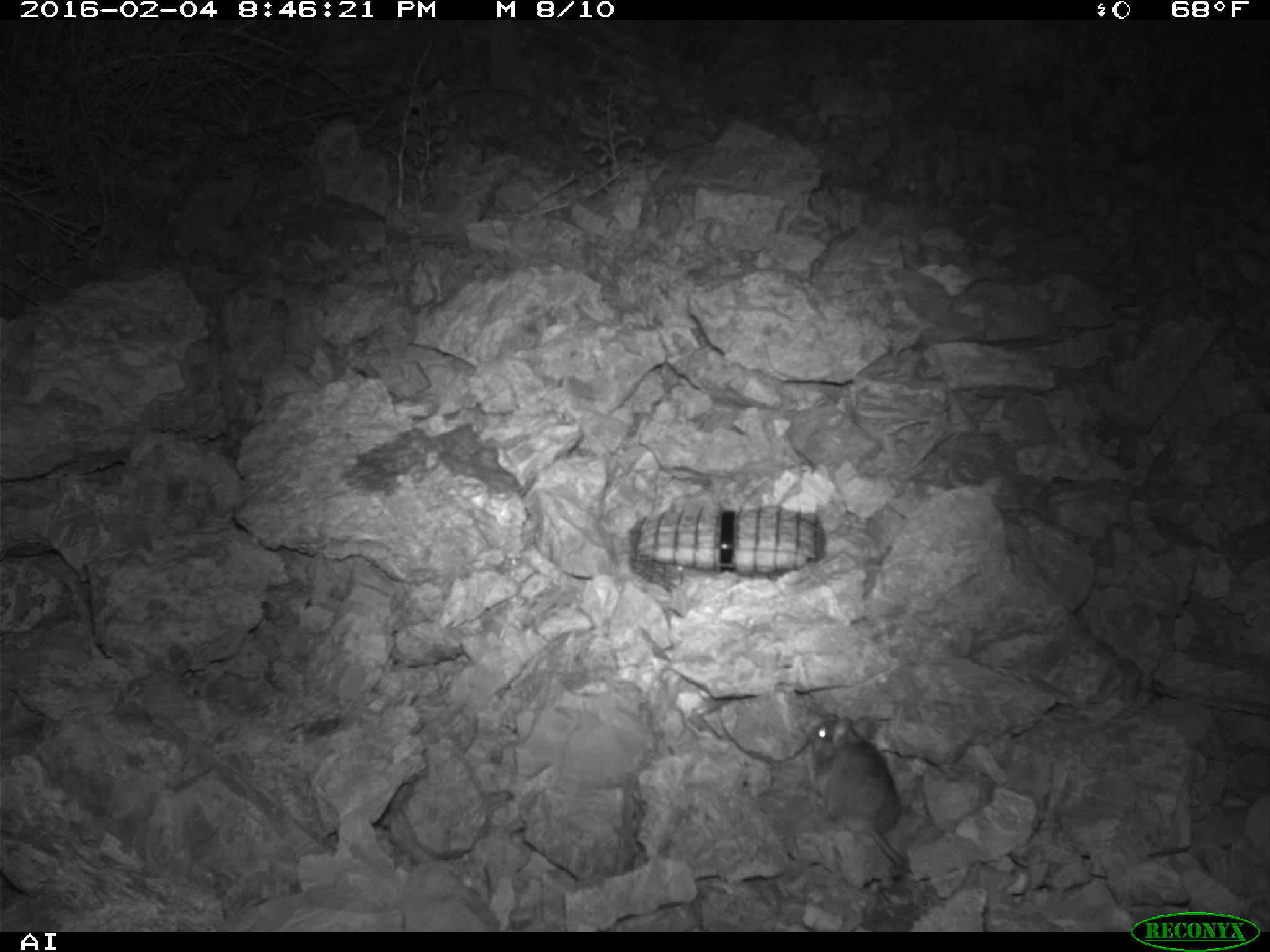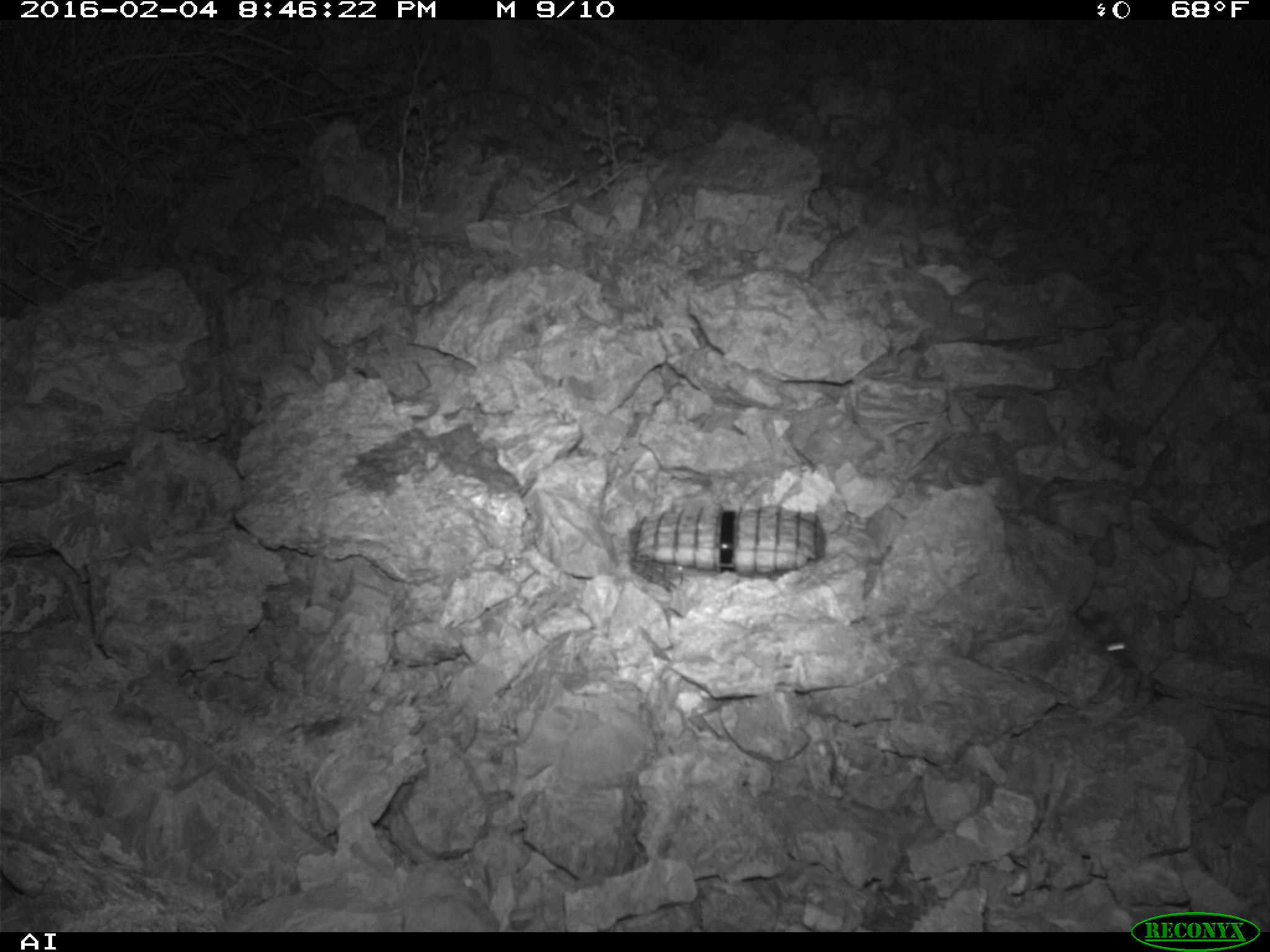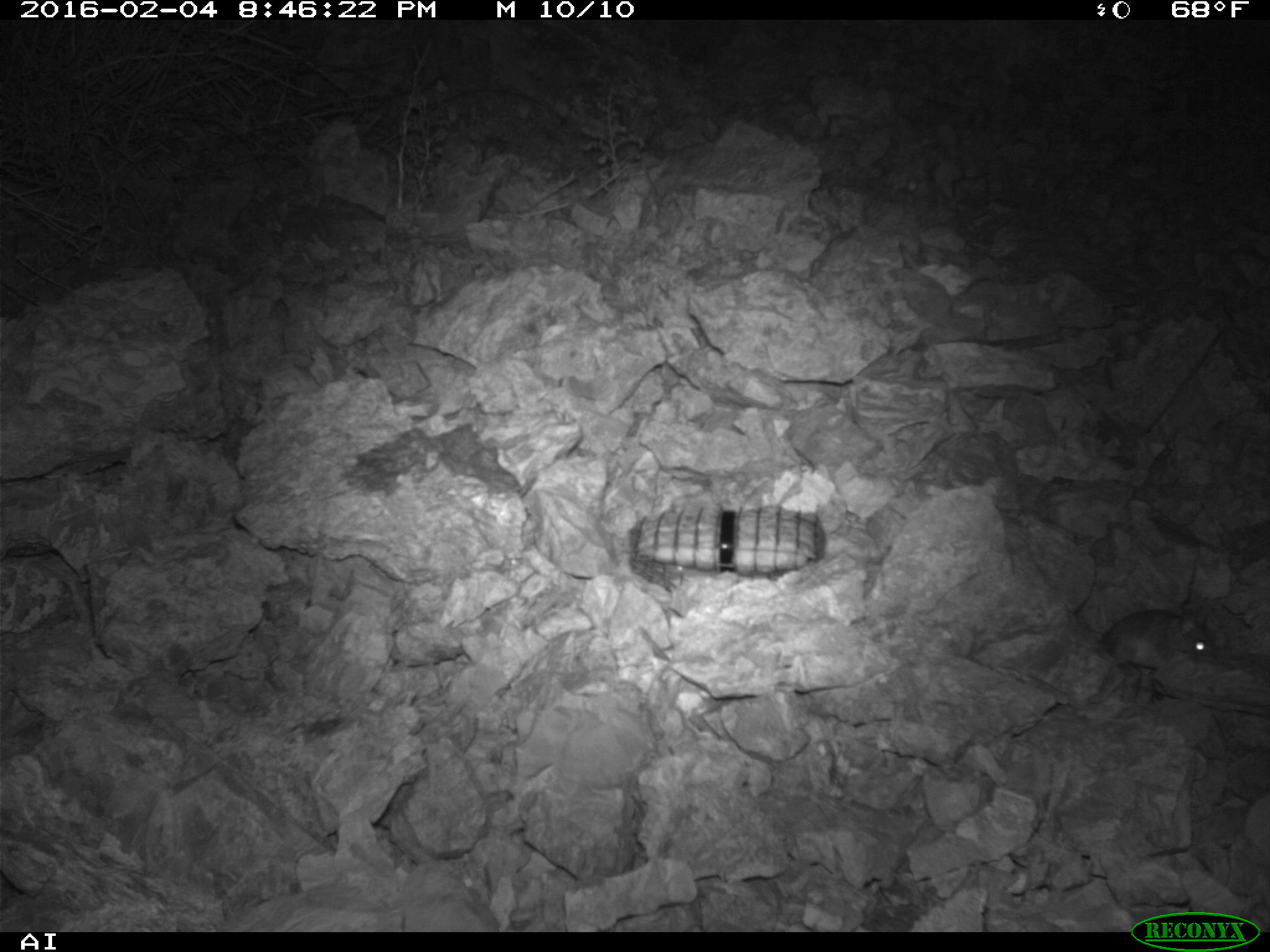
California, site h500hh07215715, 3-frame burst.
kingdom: Animalia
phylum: Chordata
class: Mammalia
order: Rodentia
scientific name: Rodentia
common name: rodent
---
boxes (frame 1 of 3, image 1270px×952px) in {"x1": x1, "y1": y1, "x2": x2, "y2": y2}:
rodent: {"x1": 797, "y1": 707, "x2": 913, "y2": 872}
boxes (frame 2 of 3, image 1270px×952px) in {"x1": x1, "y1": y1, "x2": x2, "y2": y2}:
rodent: {"x1": 1081, "y1": 611, "x2": 1134, "y2": 667}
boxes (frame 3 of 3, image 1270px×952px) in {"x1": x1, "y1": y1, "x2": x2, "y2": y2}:
rodent: {"x1": 1099, "y1": 609, "x2": 1215, "y2": 669}